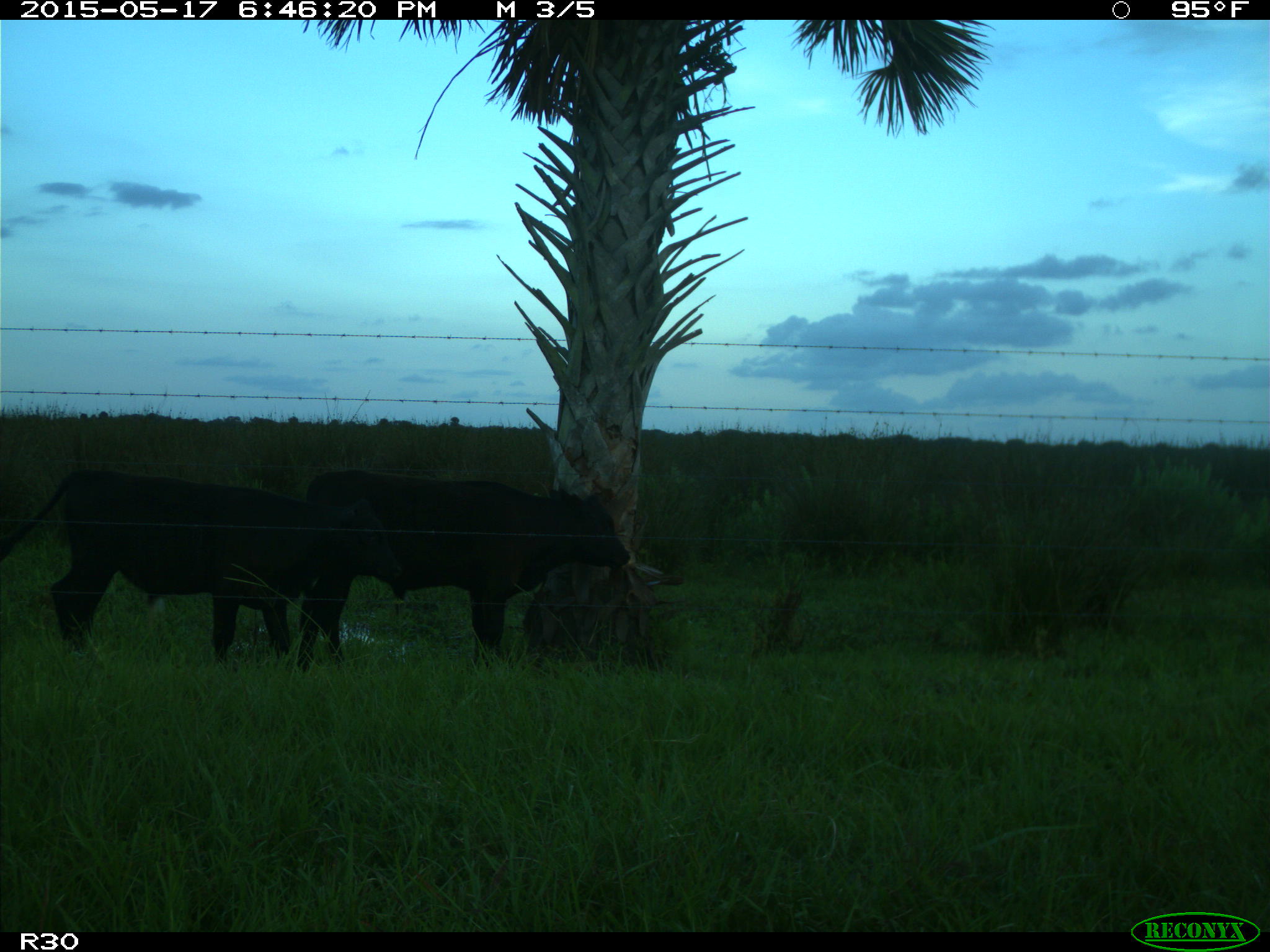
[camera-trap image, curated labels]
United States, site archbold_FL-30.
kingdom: Animalia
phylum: Chordata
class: Mammalia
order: Artiodactyla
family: Bovidae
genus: Bos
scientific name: Bos taurus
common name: domestic cow